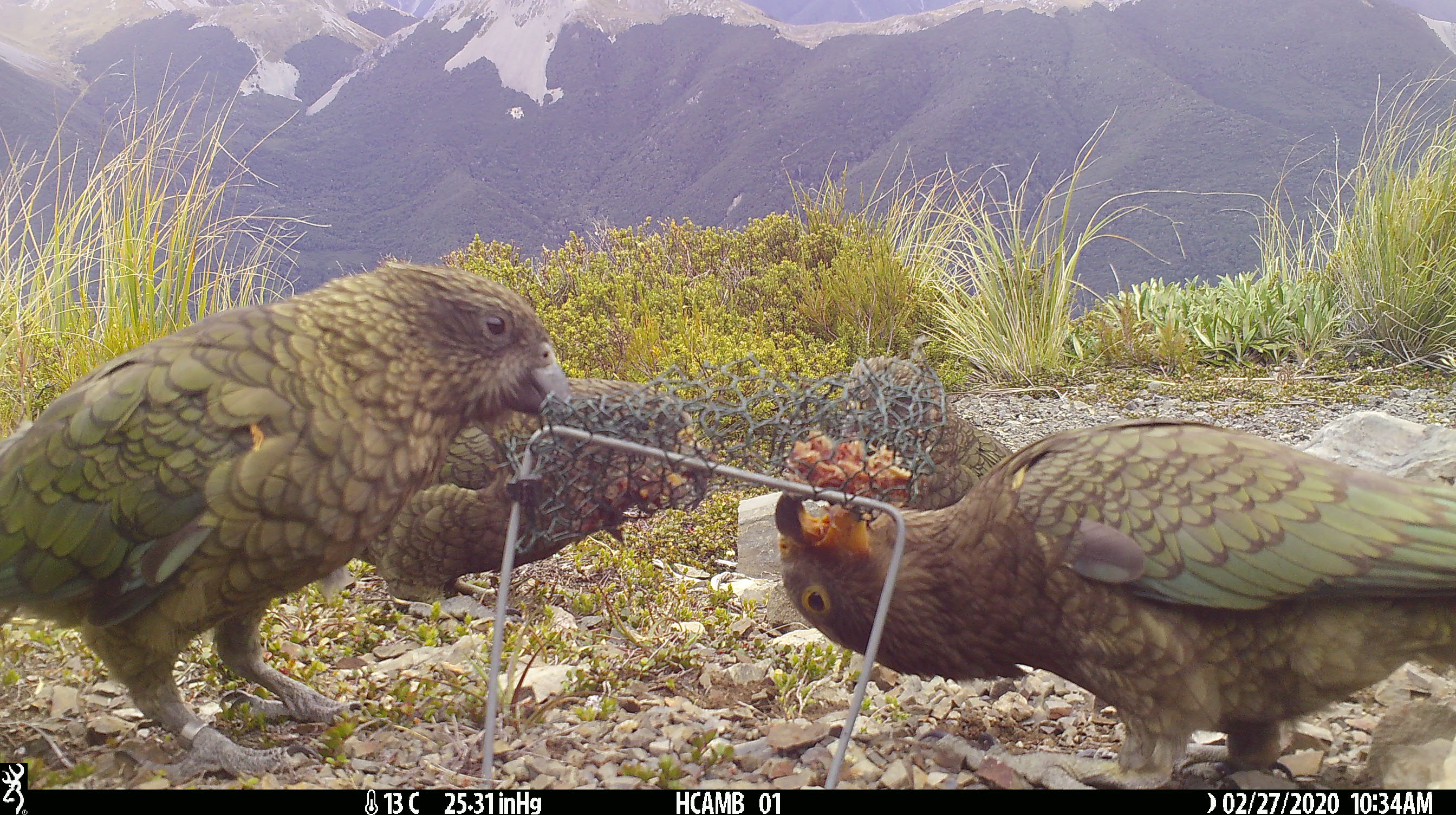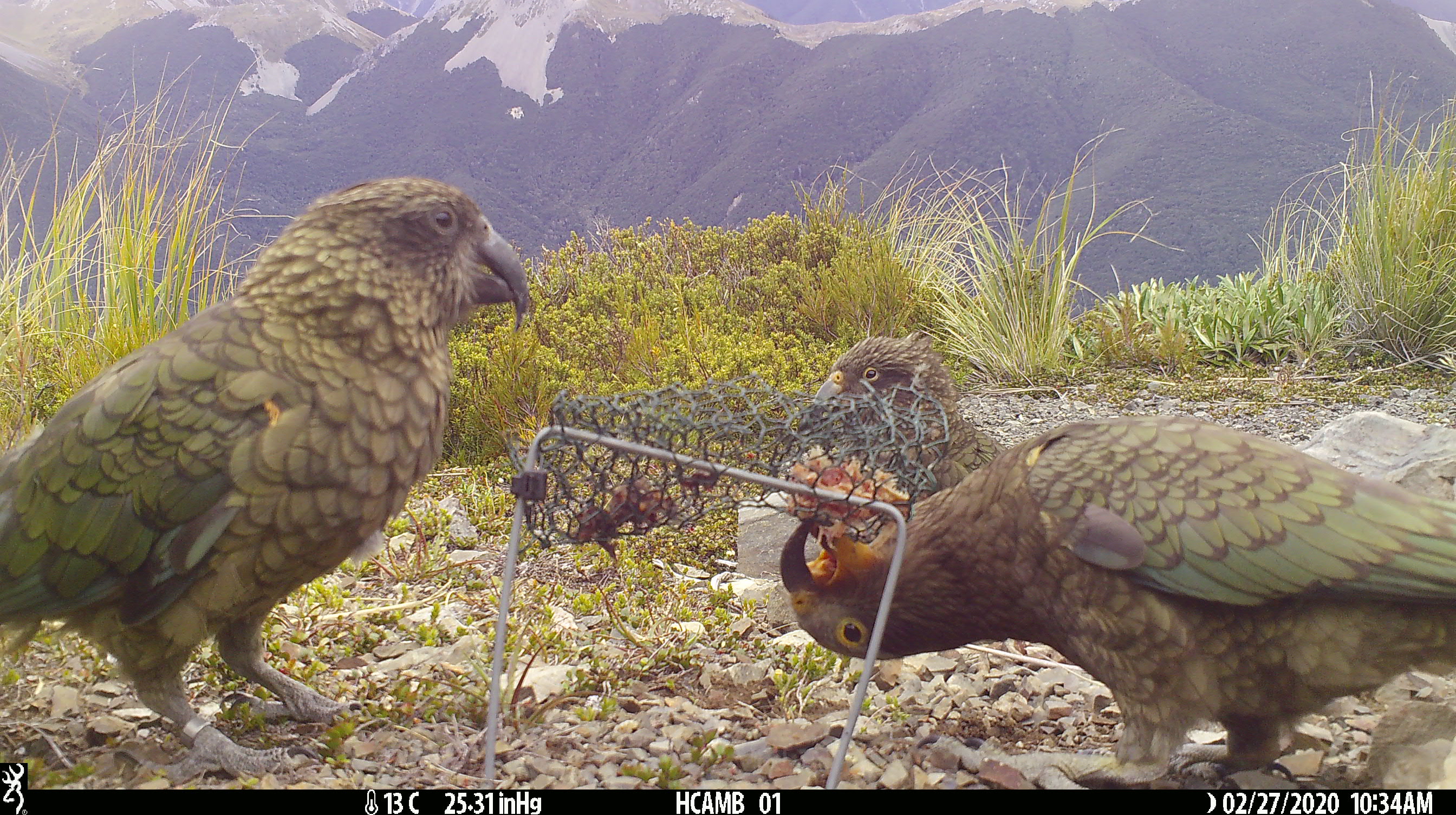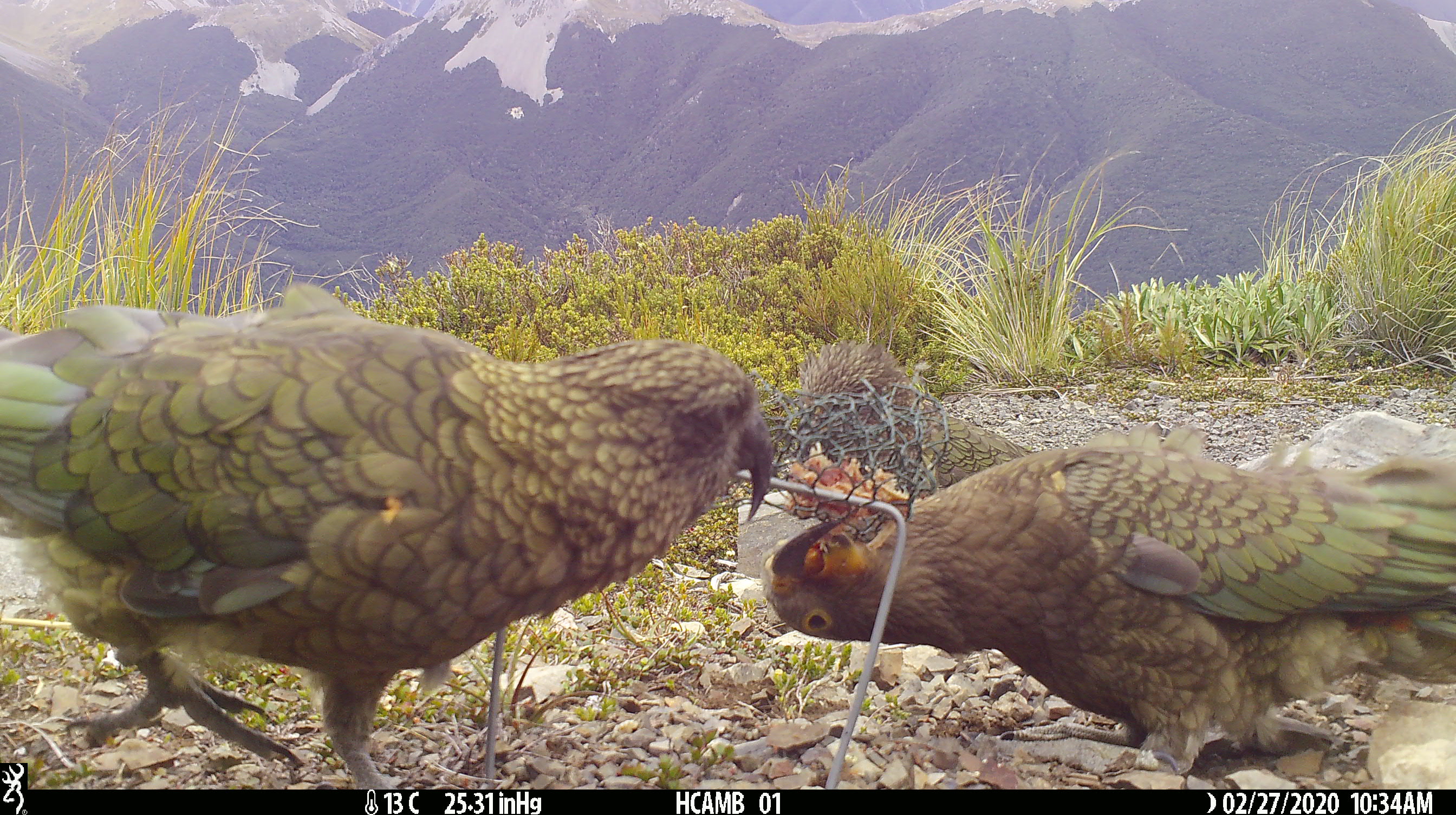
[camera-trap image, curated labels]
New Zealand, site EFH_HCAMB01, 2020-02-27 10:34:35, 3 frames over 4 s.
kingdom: Animalia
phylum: Chordata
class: Aves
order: Psittaciformes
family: Strigopidae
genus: Nestor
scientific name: Nestor notabilis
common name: kea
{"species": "kea (Nestor notabilis)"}